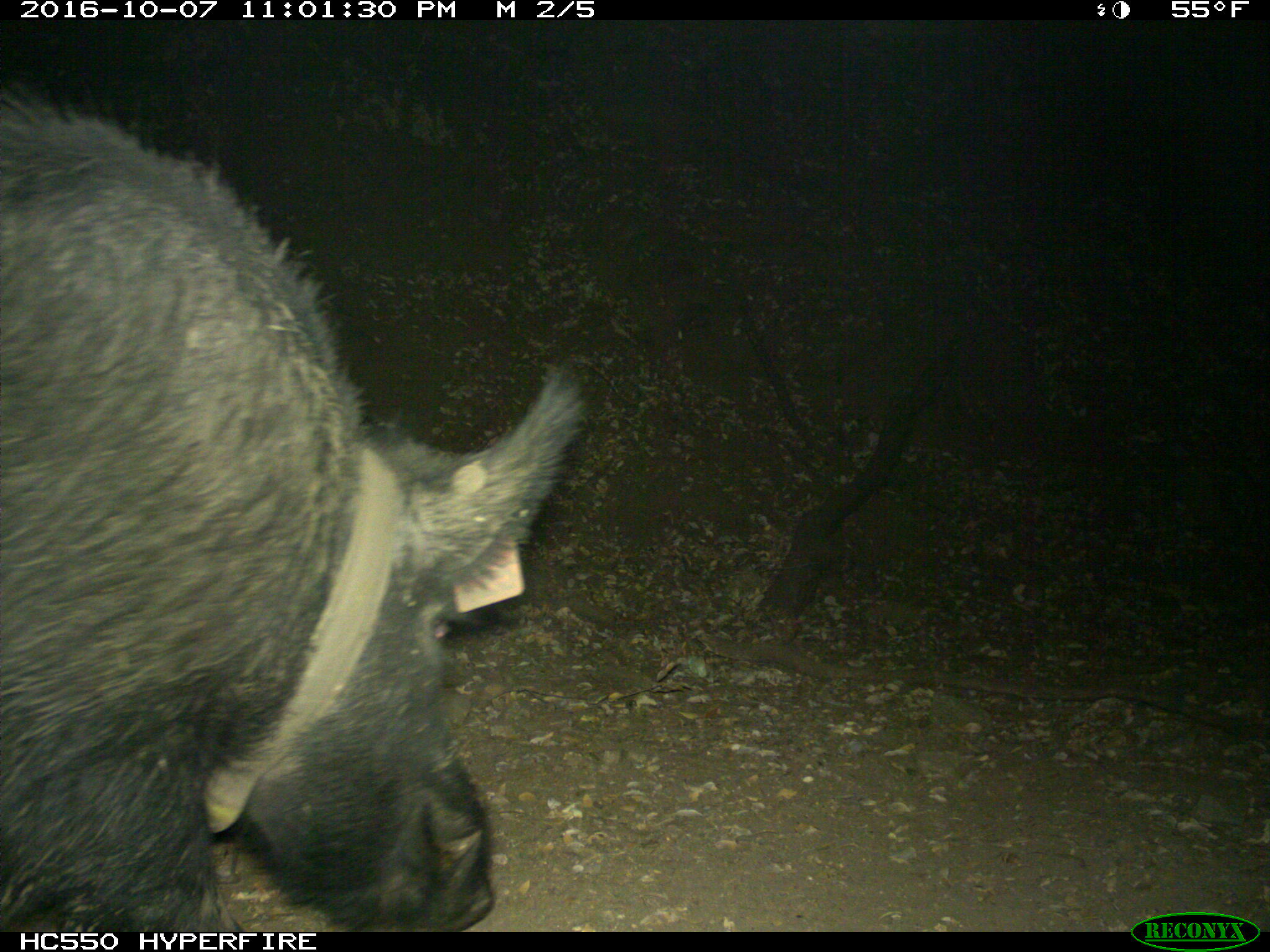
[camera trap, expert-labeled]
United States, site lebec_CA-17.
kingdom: Animalia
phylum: Chordata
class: Mammalia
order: Artiodactyla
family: Suidae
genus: Sus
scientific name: Sus scrofa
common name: wild boar